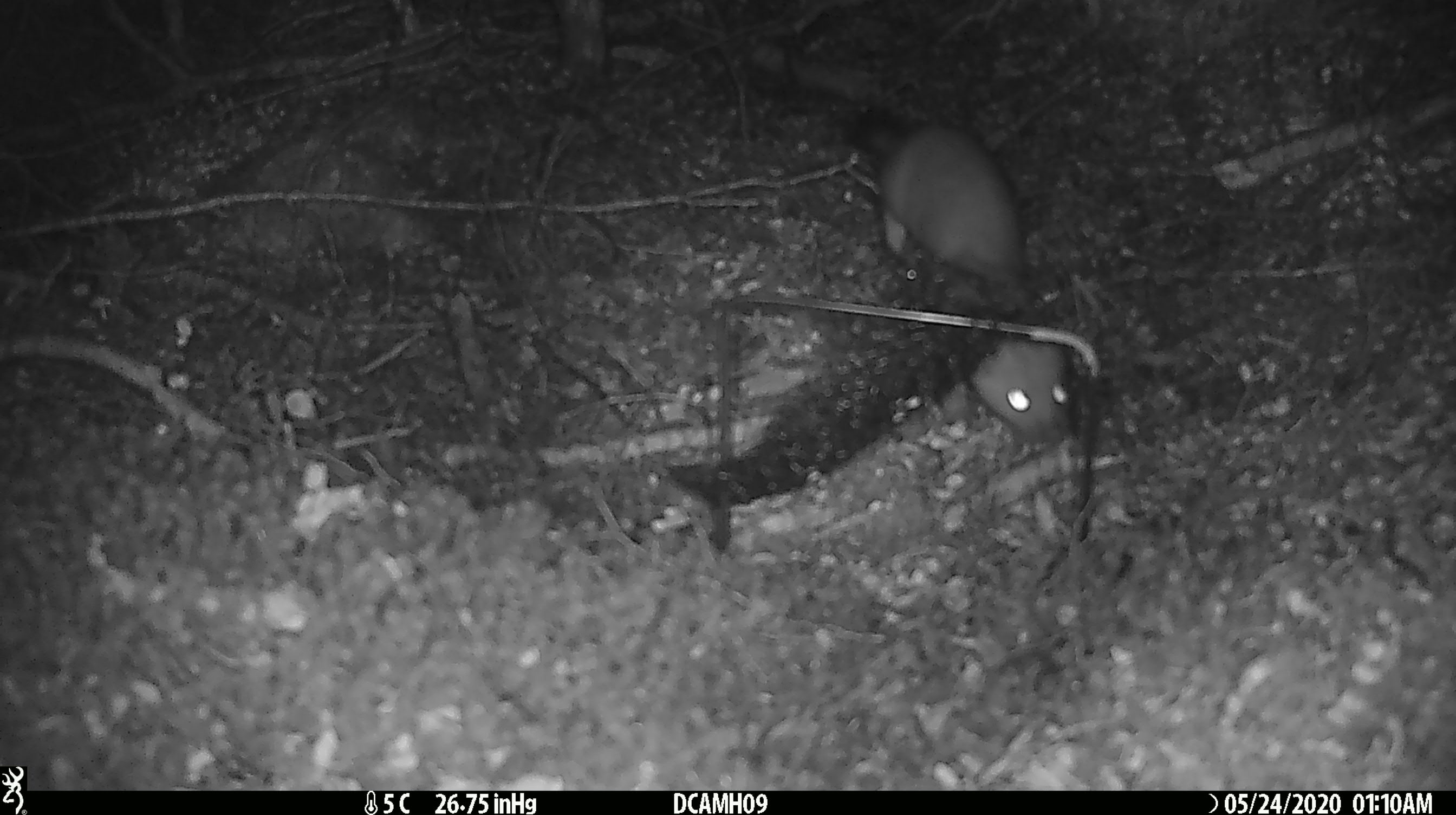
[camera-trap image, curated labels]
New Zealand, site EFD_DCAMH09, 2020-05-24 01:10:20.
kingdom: Animalia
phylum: Chordata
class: Mammalia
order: Carnivora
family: Mustelidae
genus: Mustela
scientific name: Mustela erminea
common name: stoat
Stoat (Mustela erminea).